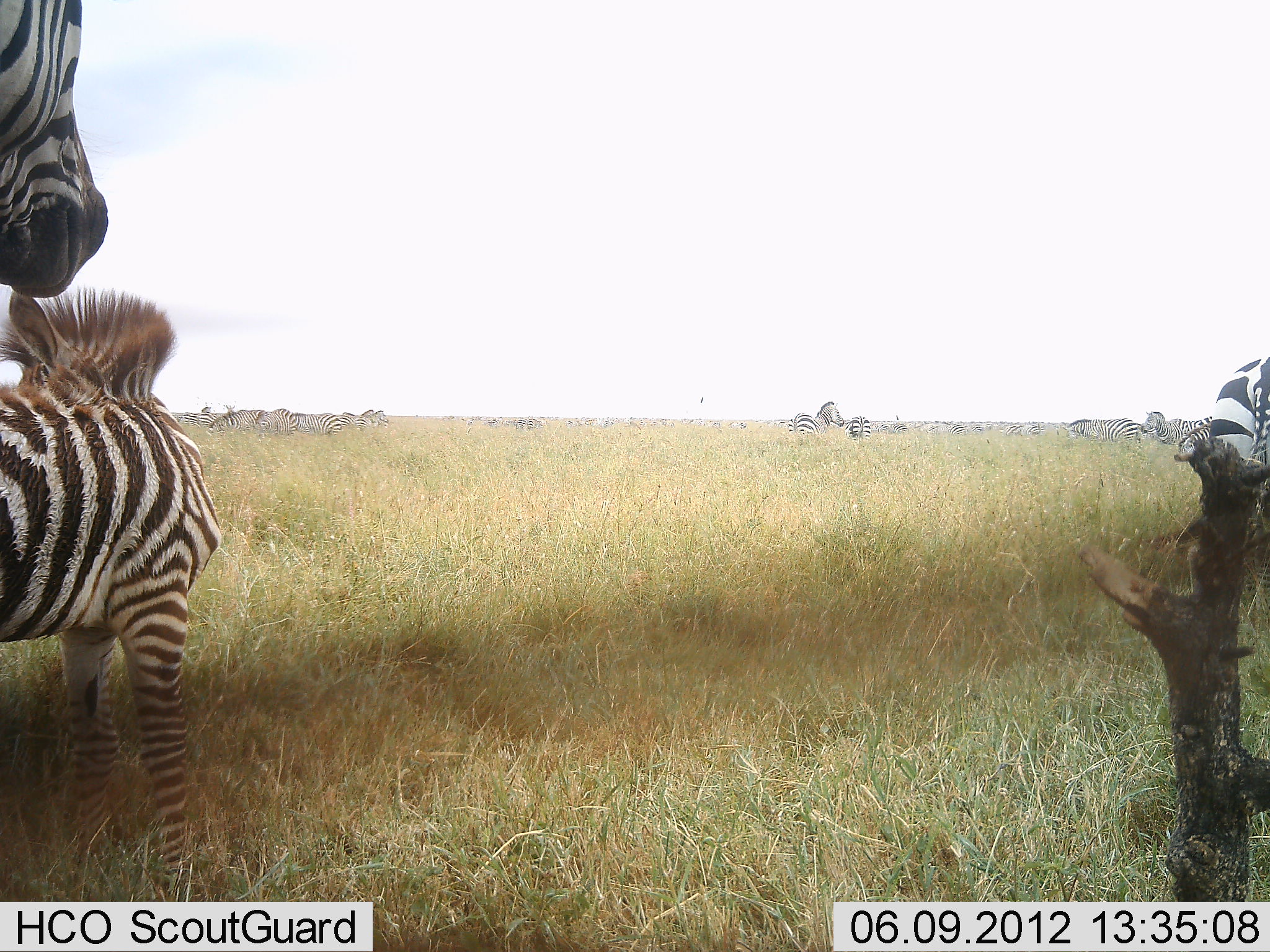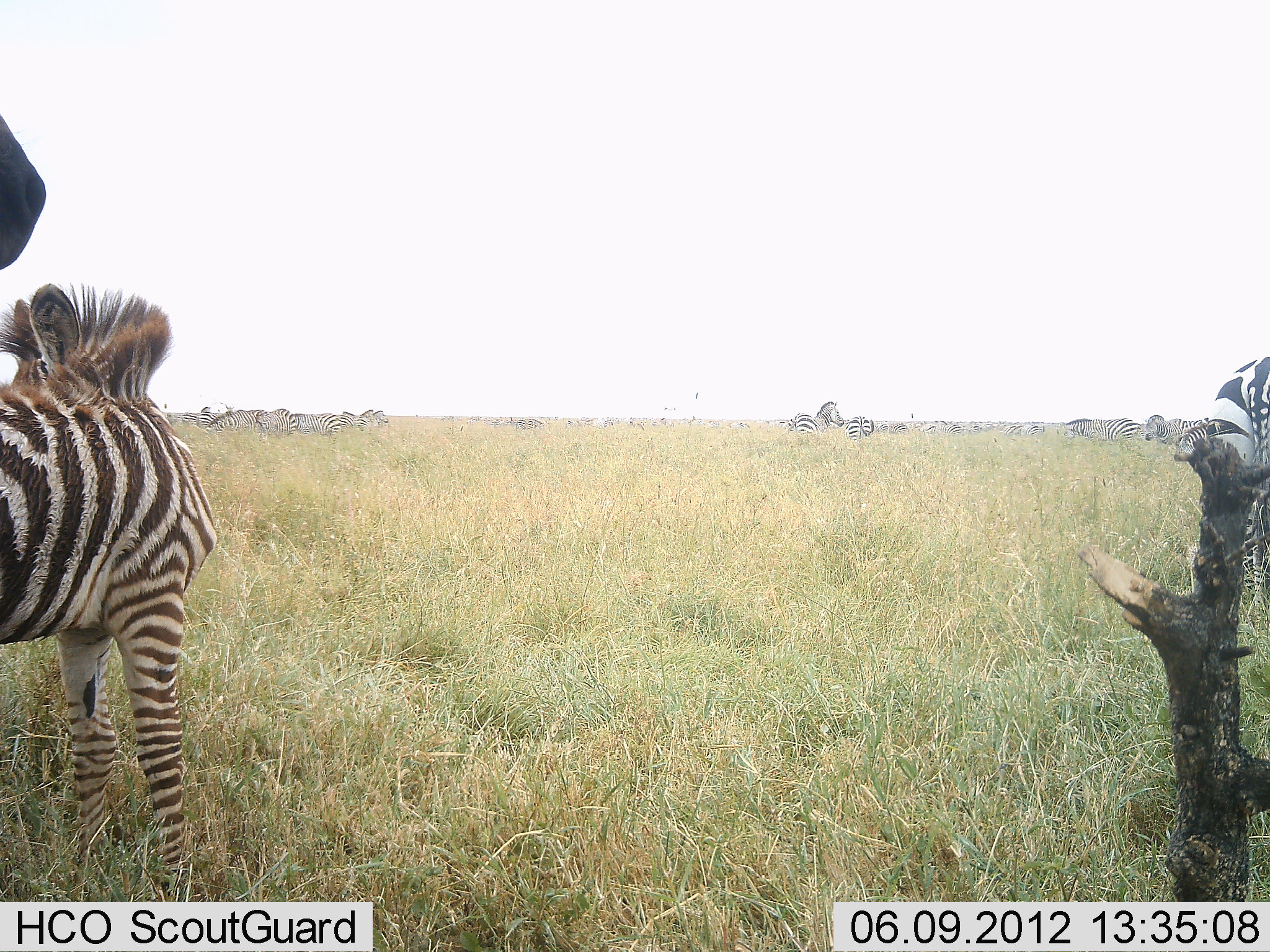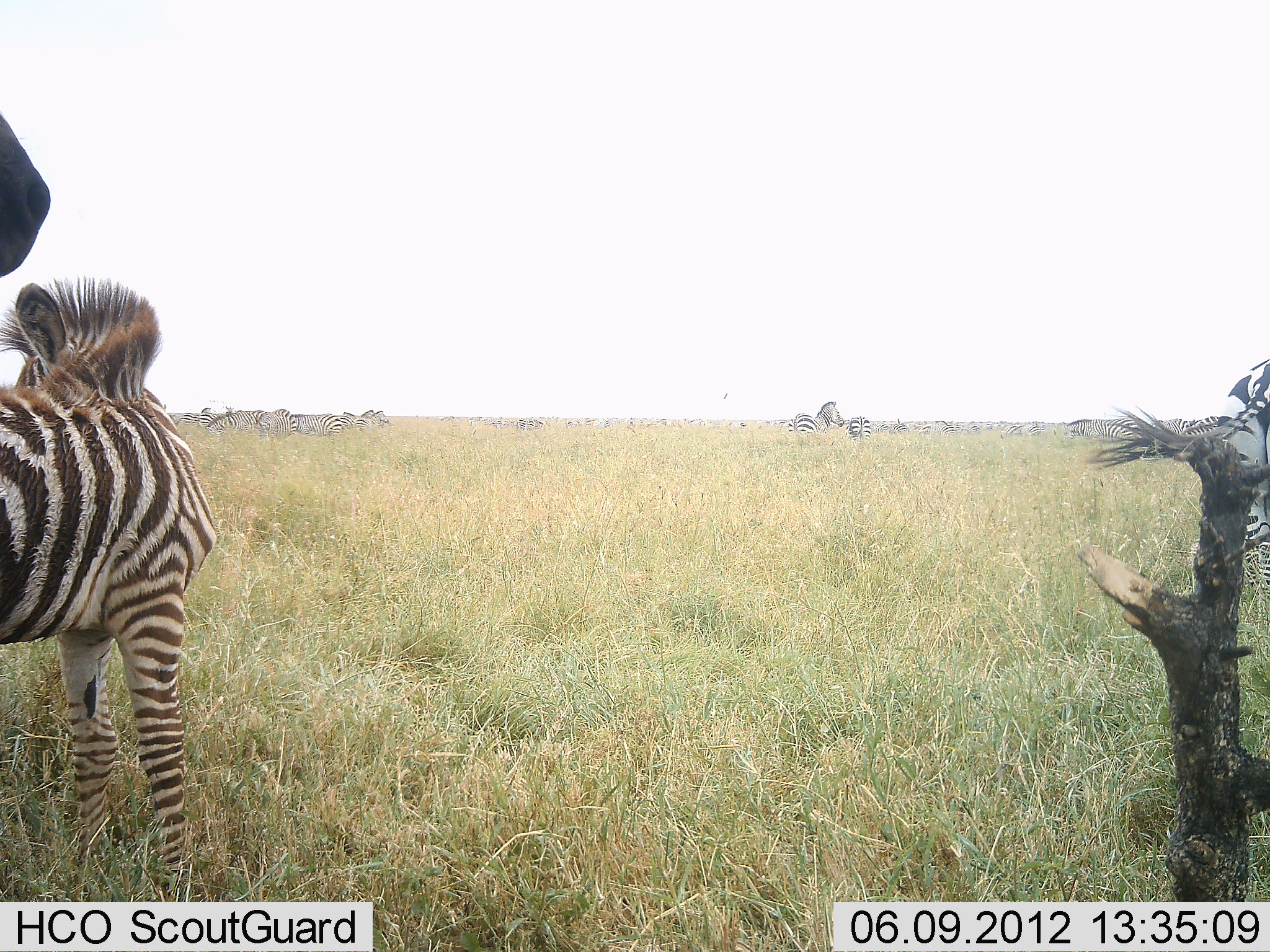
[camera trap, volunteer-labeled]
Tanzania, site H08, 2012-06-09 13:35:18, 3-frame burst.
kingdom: Animalia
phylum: Chordata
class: Mammalia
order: Perissodactyla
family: Equidae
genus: Equus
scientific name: Equus quagga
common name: plains zebra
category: zebra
Zebra (plains zebra) (Equus quagga), count 11-50. Behavior (volunteer vote fractions): standing 100%, resting 20%, moving 50%, interacting 20%. Young present (vote fraction): 60%. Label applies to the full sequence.